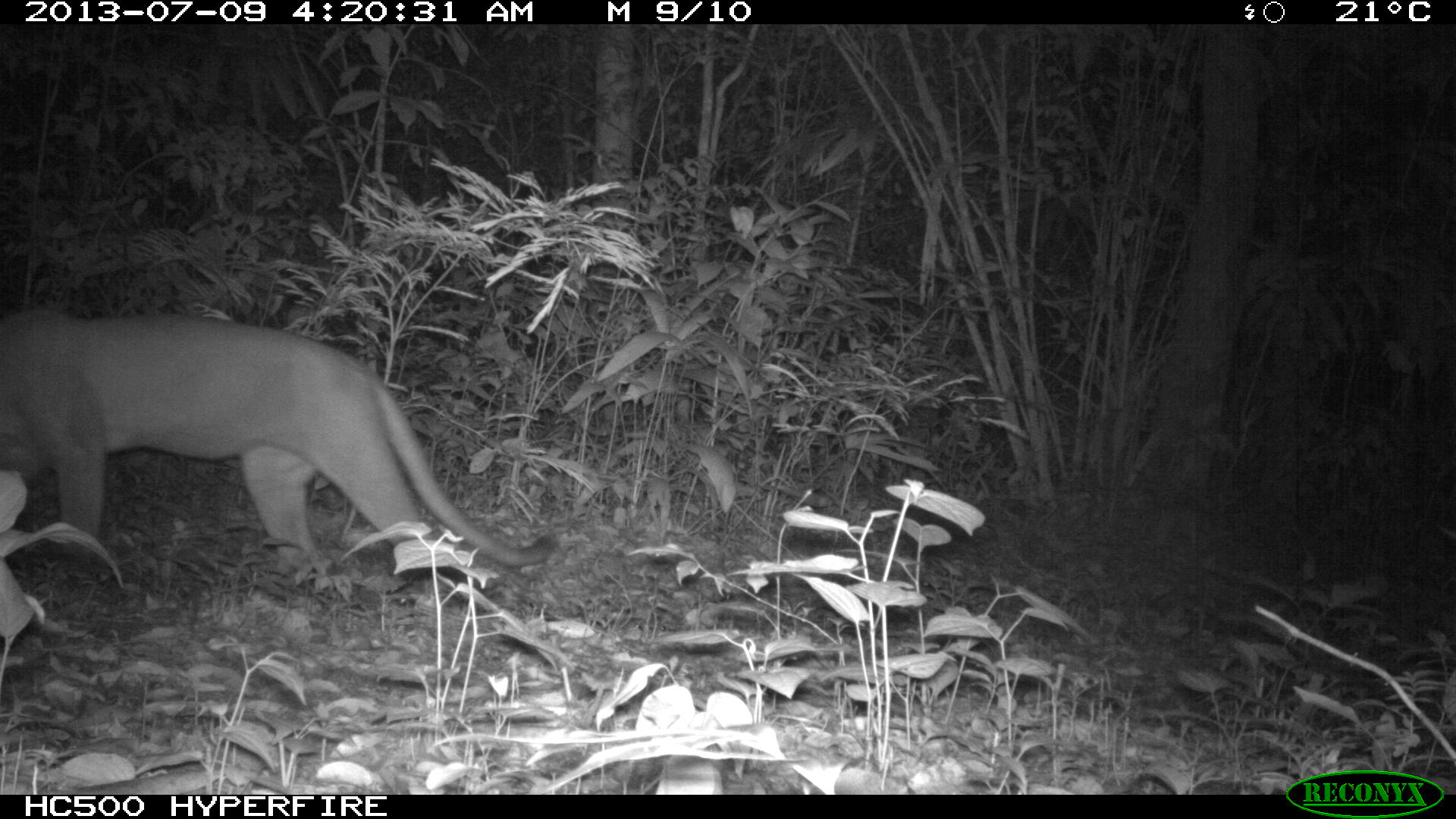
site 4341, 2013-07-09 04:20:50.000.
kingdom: Animalia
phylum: Chordata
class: Mammalia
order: Carnivora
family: Felidae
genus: Puma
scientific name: Puma concolor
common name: mountain lion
Puma concolor (mountain lion), count 1, sex male.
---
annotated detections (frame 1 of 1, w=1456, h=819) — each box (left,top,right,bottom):
puma concolor: (0,305,554,576)